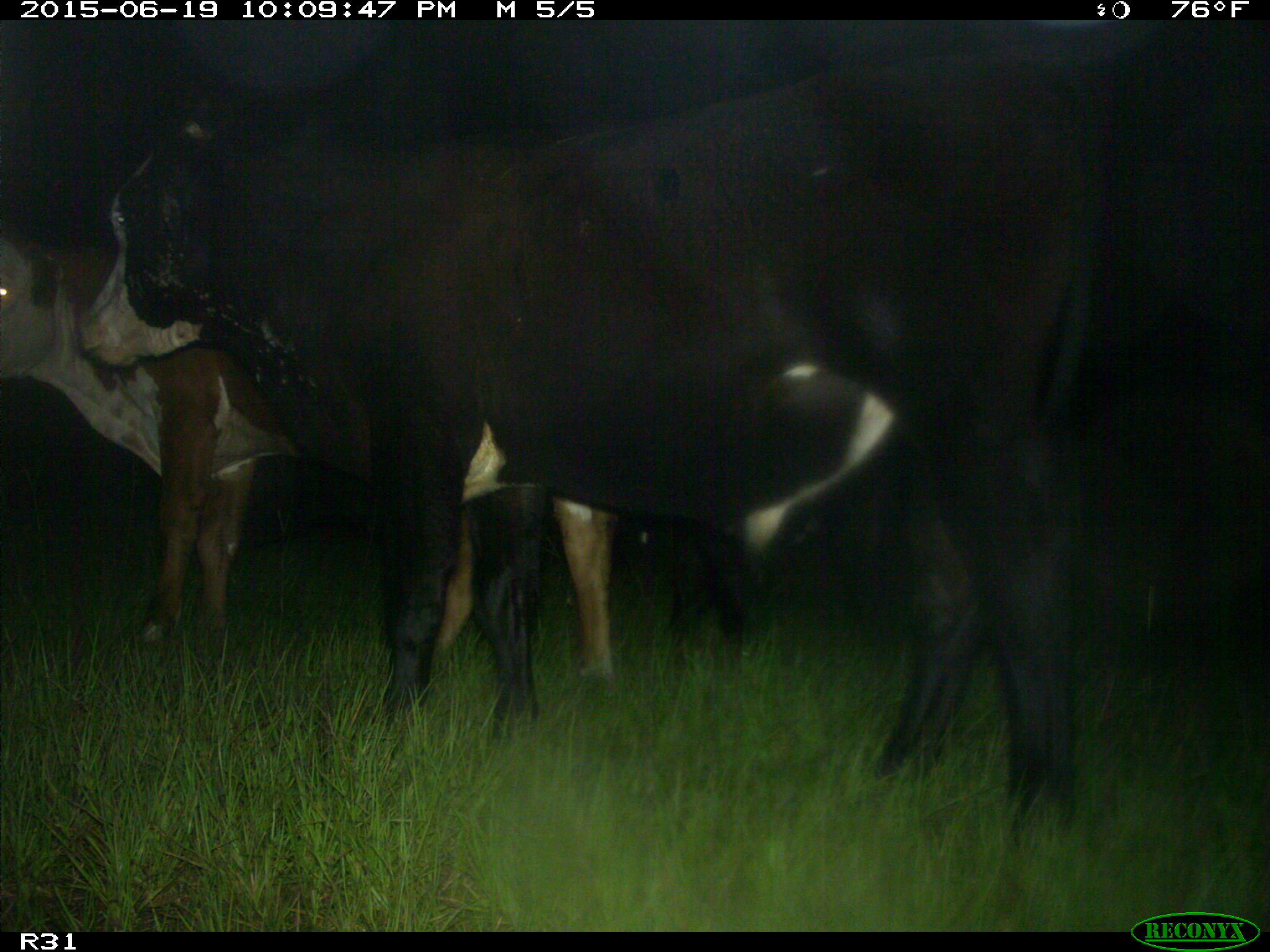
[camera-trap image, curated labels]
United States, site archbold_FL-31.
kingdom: Animalia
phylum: Chordata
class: Mammalia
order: Artiodactyla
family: Bovidae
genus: Bos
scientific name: Bos taurus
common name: domestic cow